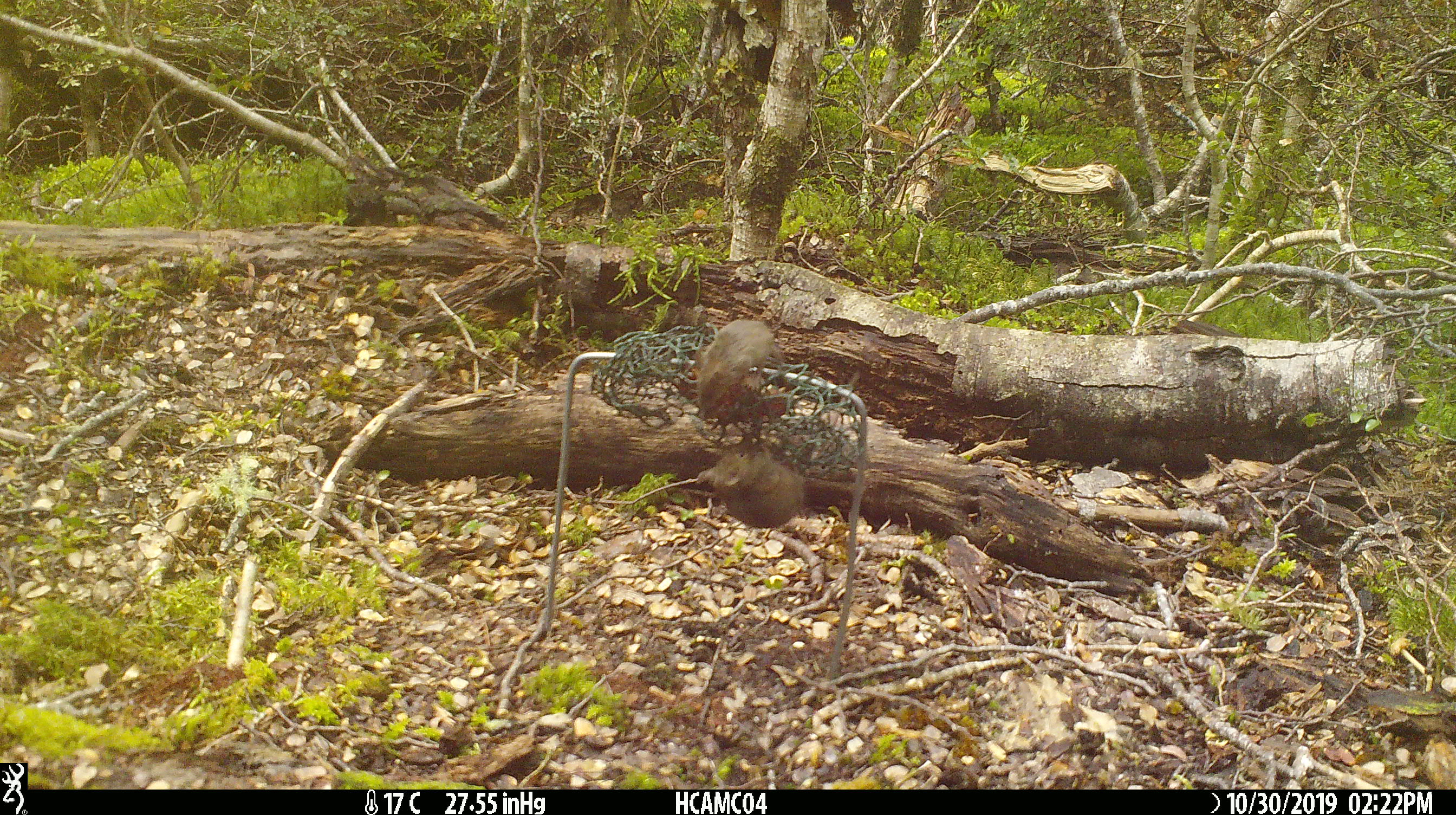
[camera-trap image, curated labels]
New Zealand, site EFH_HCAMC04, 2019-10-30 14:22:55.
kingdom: Animalia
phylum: Chordata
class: Mammalia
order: Rodentia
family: Muridae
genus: Mus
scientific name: Mus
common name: mouse